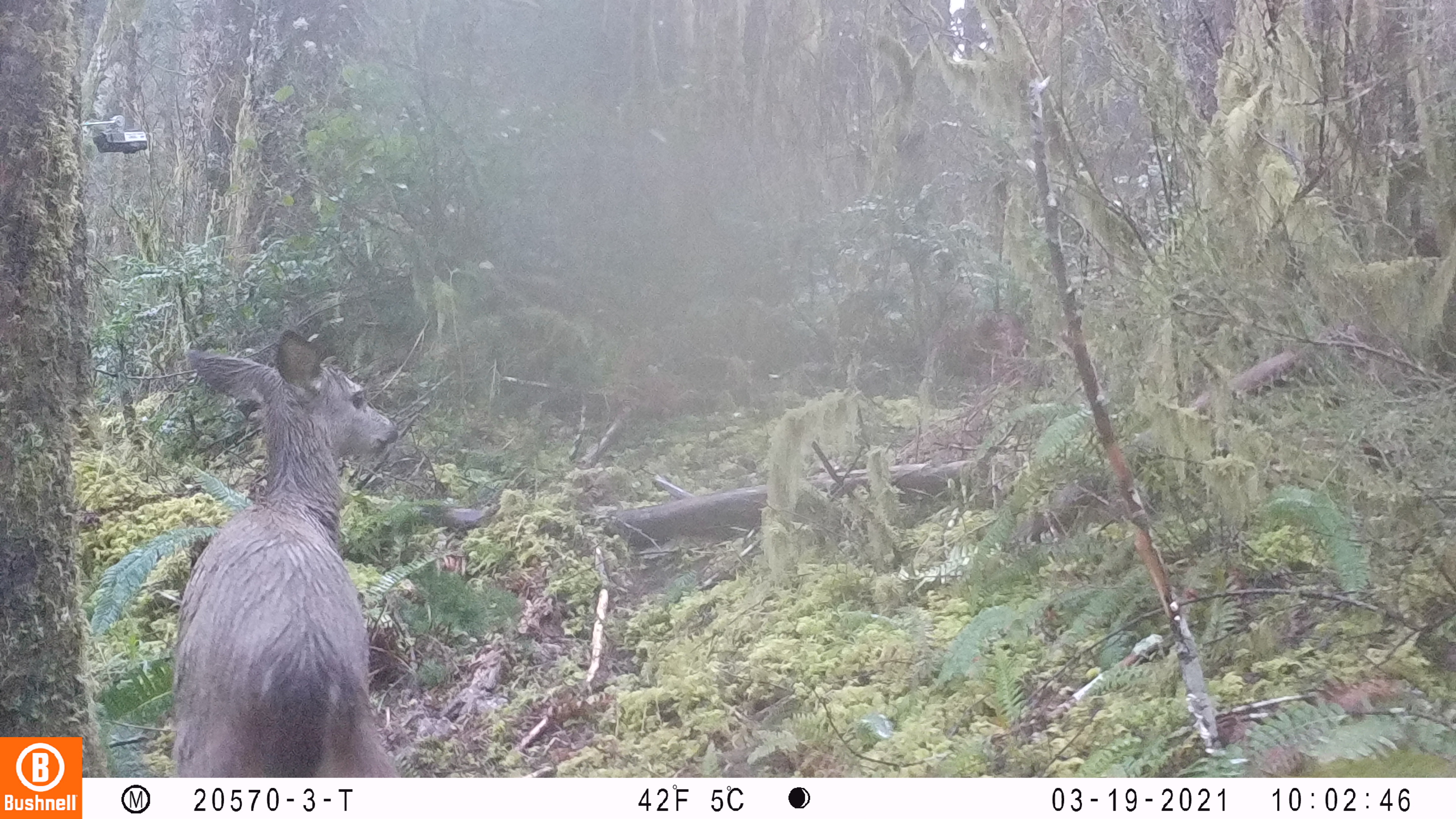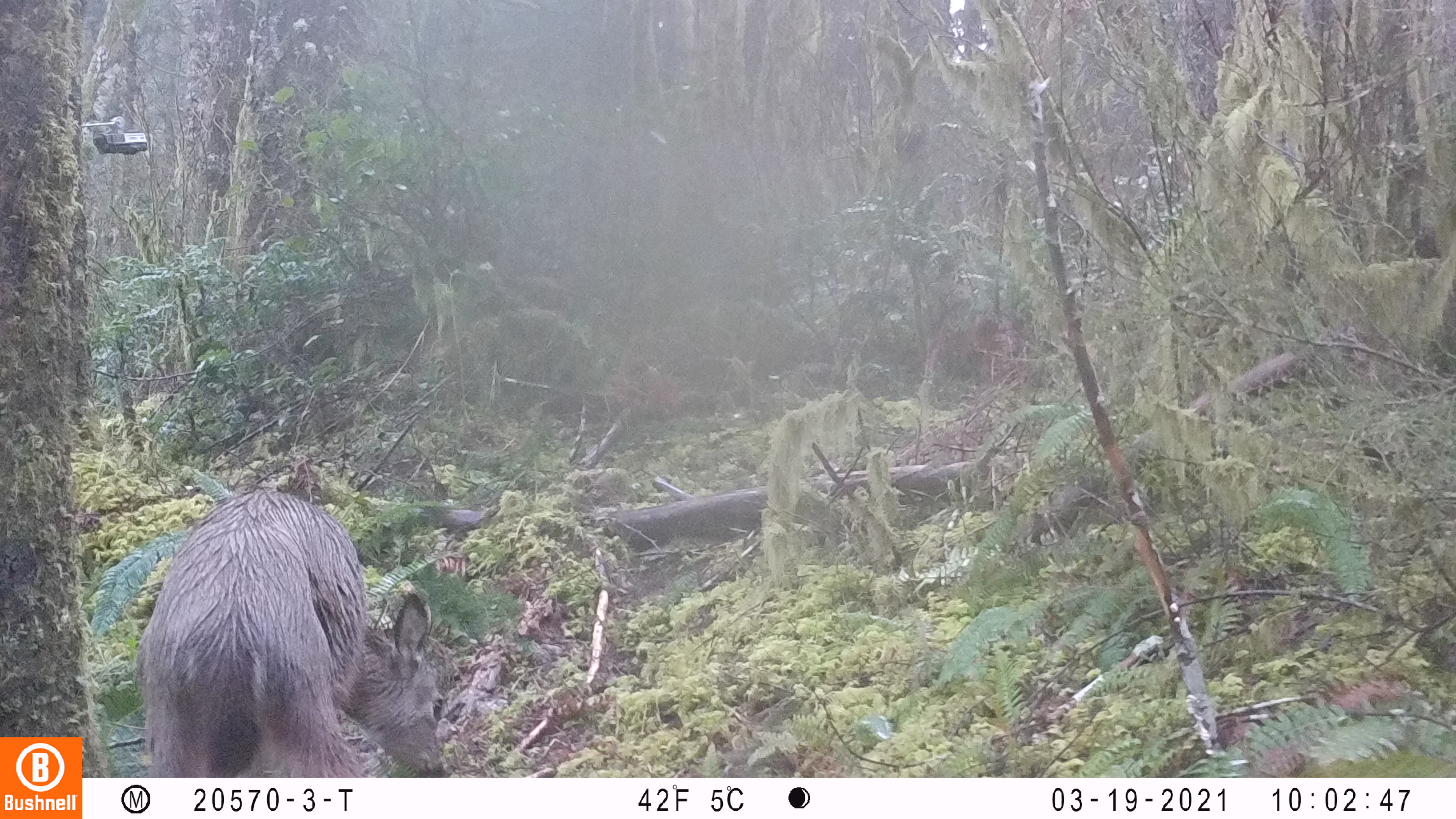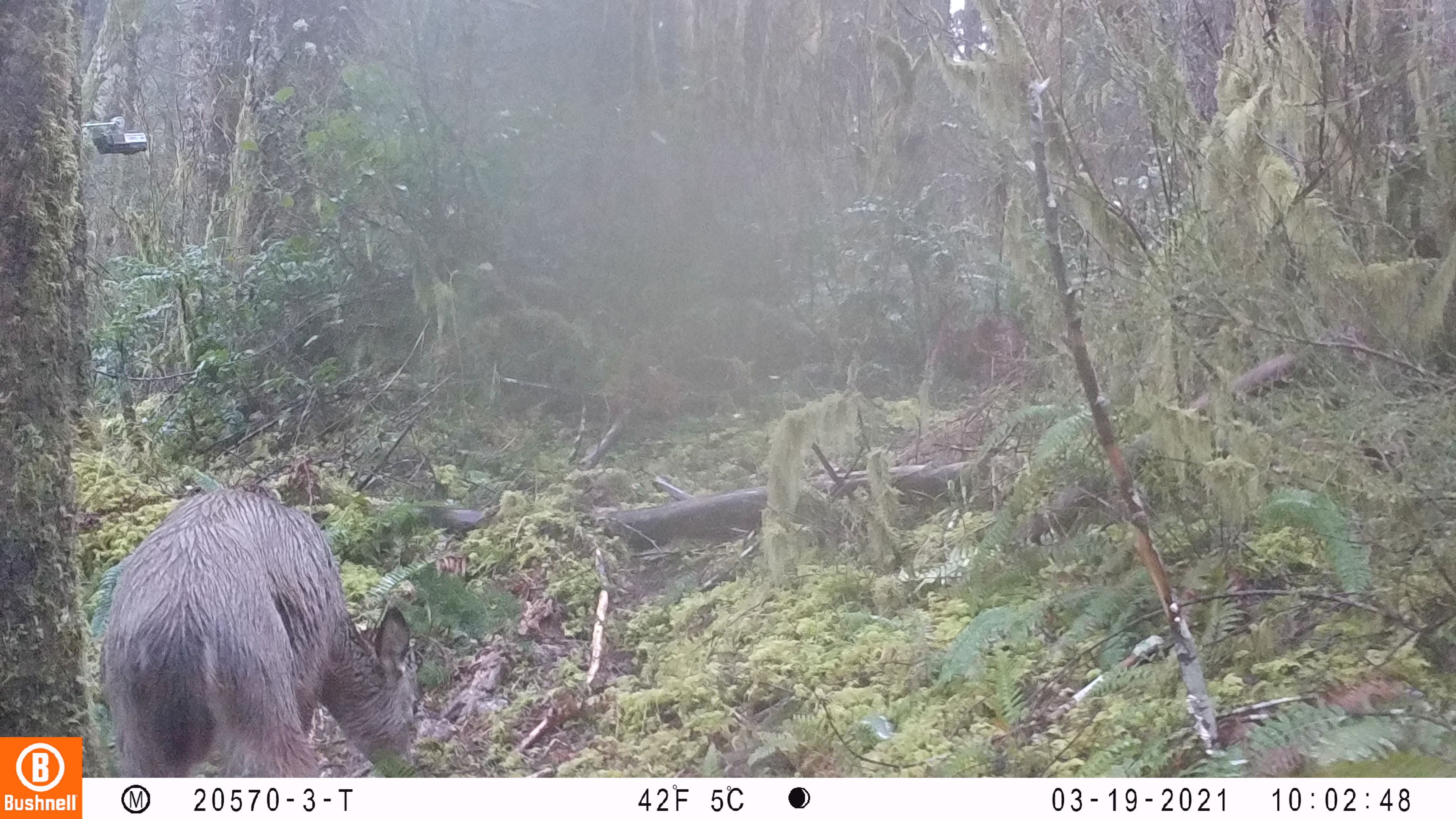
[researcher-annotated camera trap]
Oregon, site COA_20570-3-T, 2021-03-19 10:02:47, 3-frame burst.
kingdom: Animalia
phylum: Chordata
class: Mammalia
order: Artiodactyla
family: Cervidae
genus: Odocoileus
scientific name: Odocoileus hemionus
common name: black-tailed deer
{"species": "black-tailed deer (Odocoileus hemionus)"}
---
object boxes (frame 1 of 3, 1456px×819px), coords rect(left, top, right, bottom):
black-tailed deer: rect(158, 326, 408, 776)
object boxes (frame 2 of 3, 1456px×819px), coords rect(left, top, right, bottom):
black-tailed deer: rect(135, 484, 455, 776)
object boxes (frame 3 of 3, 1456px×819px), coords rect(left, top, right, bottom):
black-tailed deer: rect(100, 480, 425, 772)